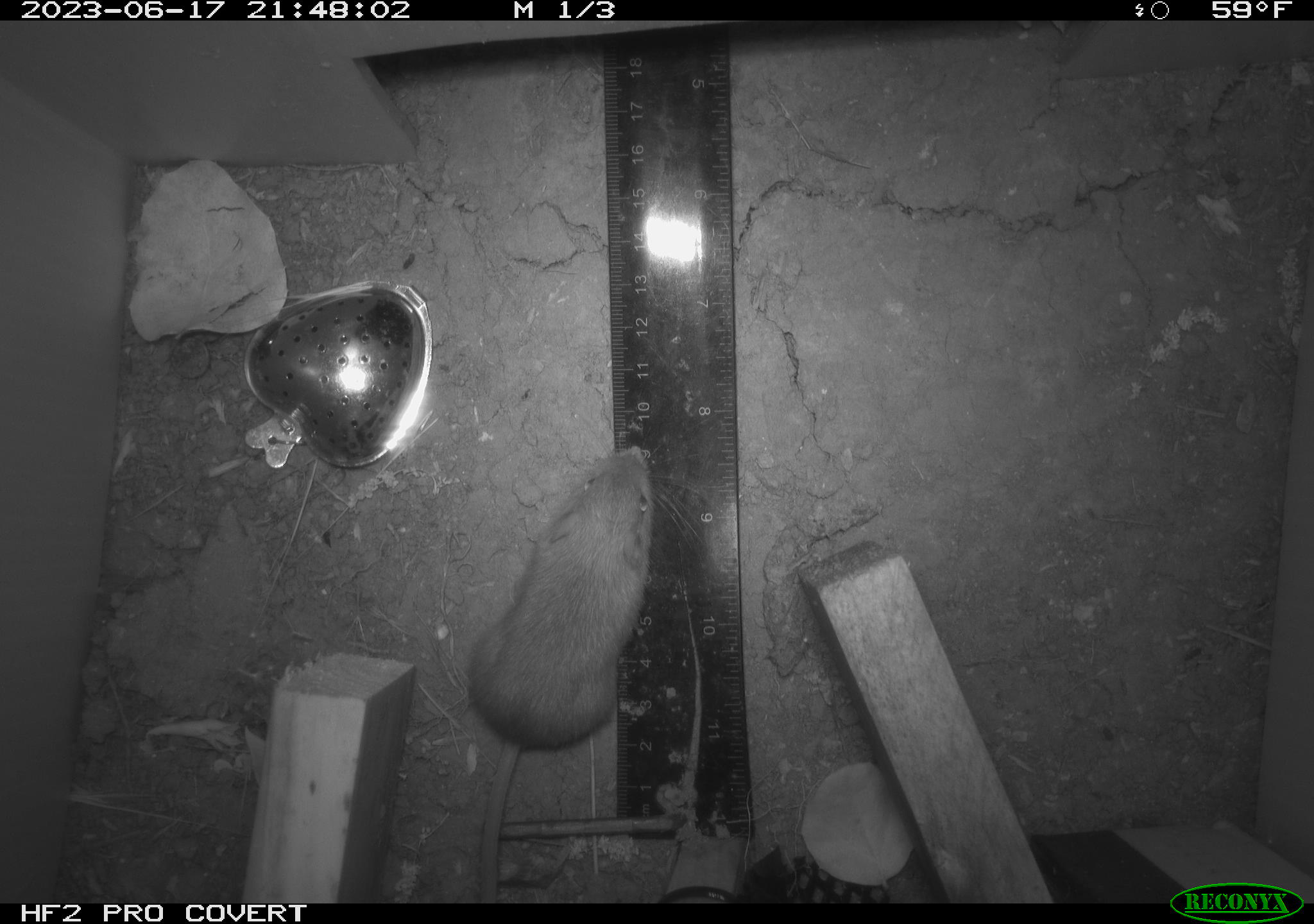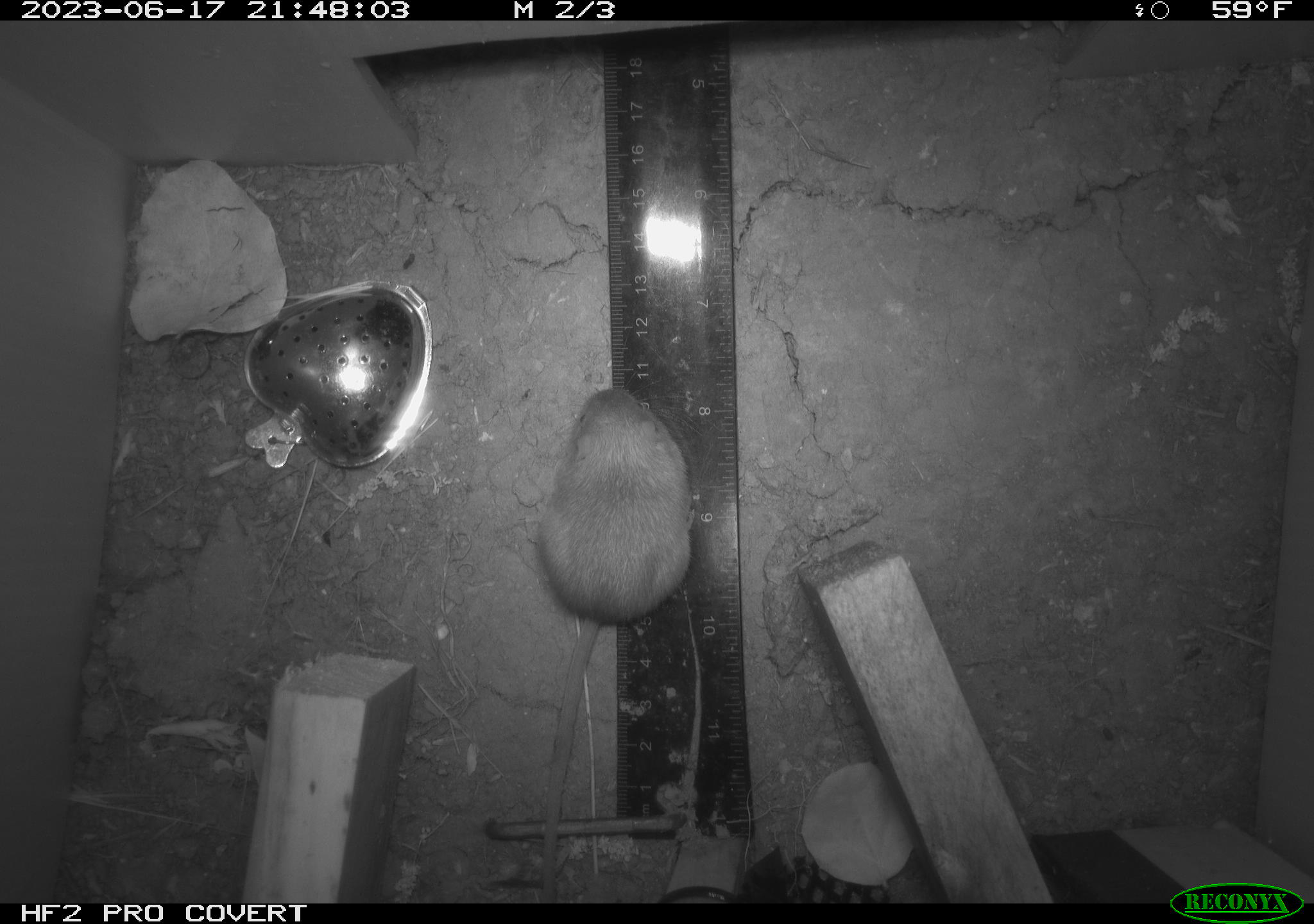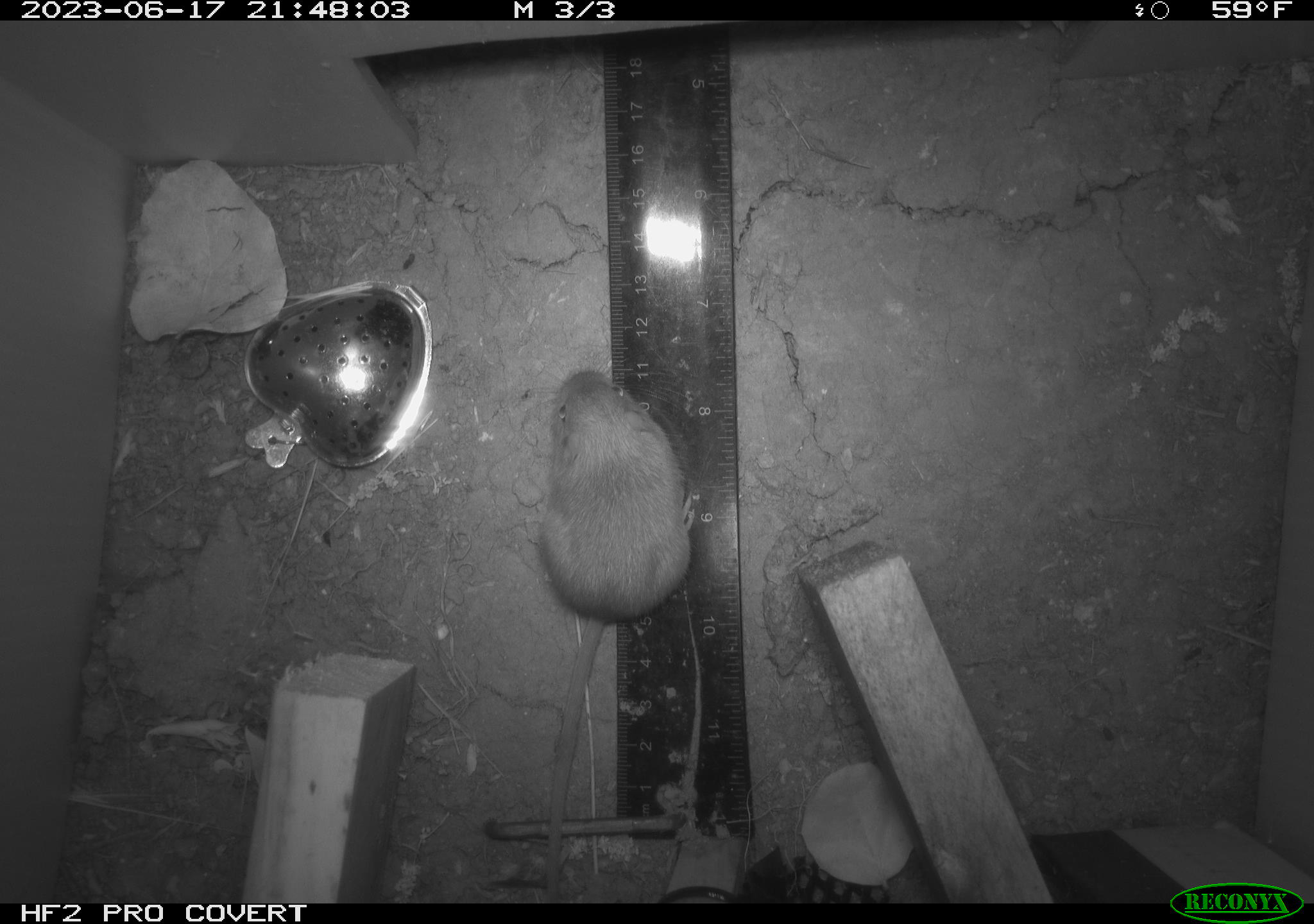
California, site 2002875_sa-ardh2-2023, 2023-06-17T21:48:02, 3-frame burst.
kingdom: Animalia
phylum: Chordata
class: Mammalia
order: Rodentia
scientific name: Rodentia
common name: mouse species